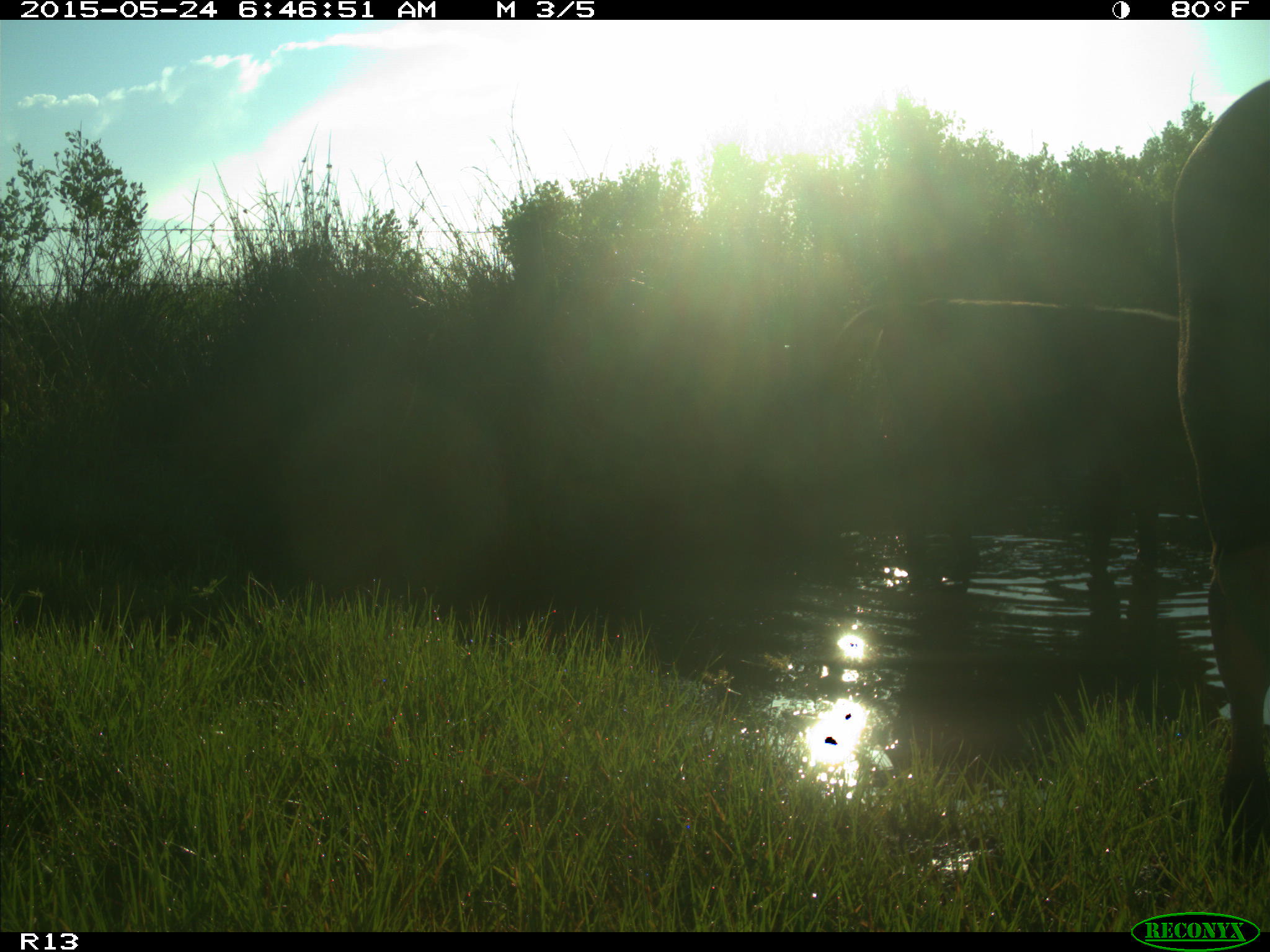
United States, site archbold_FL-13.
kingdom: Animalia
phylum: Chordata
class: Mammalia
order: Artiodactyla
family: Bovidae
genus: Bos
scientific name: Bos taurus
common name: domestic cow